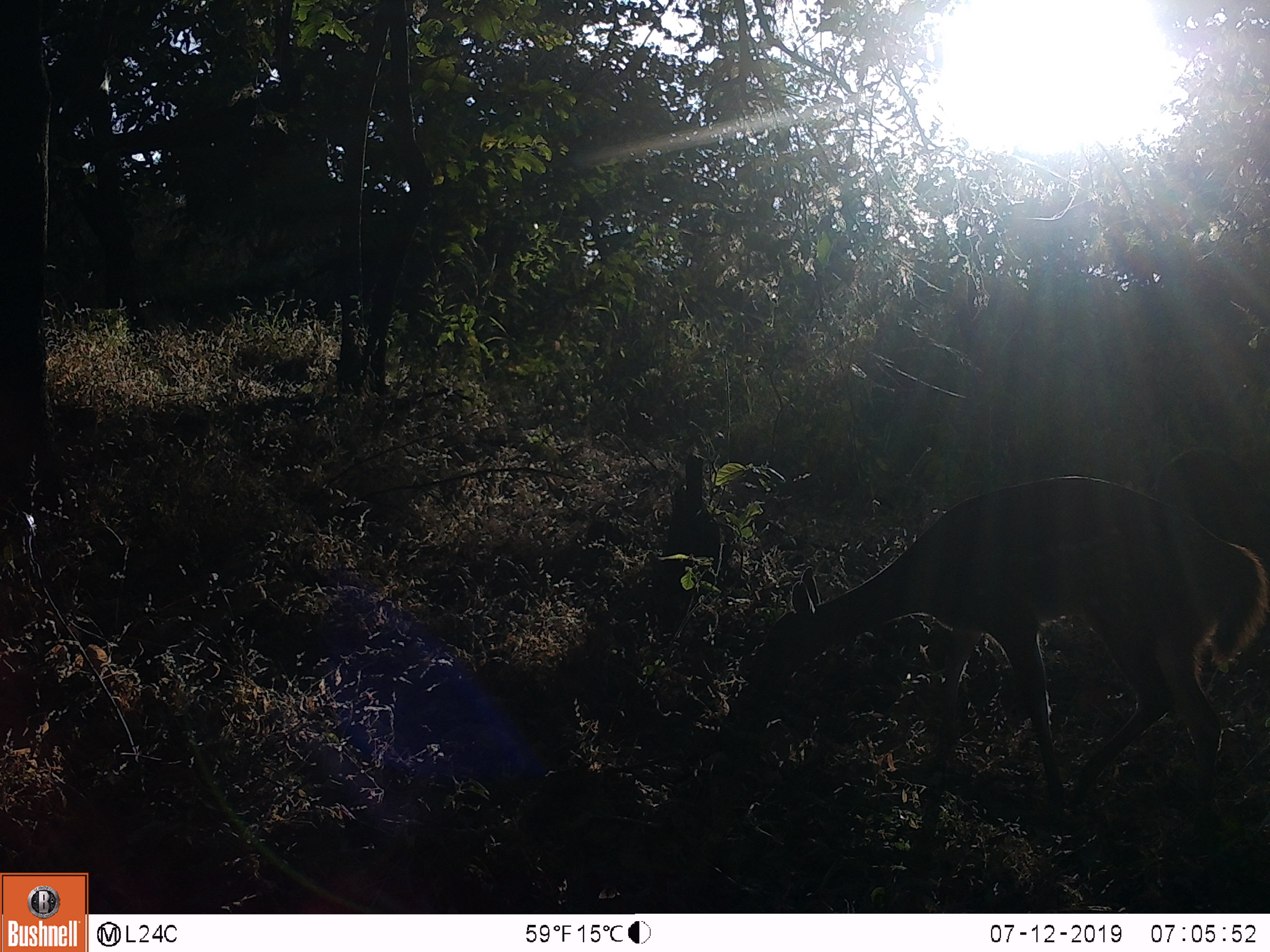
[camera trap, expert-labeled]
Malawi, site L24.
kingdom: Animalia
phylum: Chordata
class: Mammalia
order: Artiodactyla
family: Bovidae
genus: Tragelaphus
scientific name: Tragelaphus sylvaticus sylvaticus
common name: cape bushbuck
Cape bushbuck (Tragelaphus sylvaticus sylvaticus), count 1.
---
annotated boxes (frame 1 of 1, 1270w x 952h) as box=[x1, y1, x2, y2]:
cape bushbuck: box=[727, 466, 1268, 819]